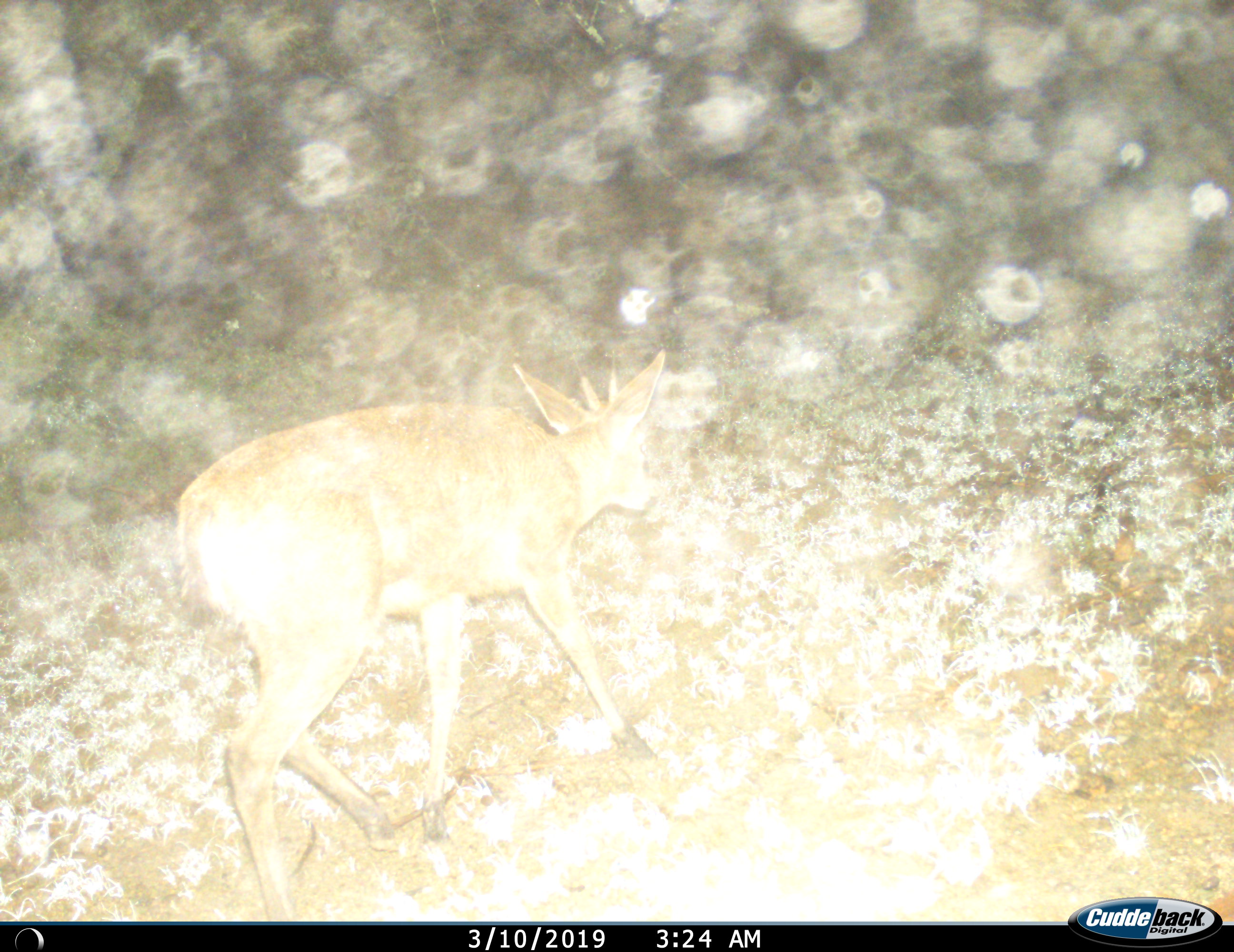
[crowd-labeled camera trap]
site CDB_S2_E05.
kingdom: Animalia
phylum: Chordata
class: Mammalia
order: Artiodactyla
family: Bovidae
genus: Sylvicapra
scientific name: Sylvicapra grimmia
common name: common duiker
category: duikercommongrey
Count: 1.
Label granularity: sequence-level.